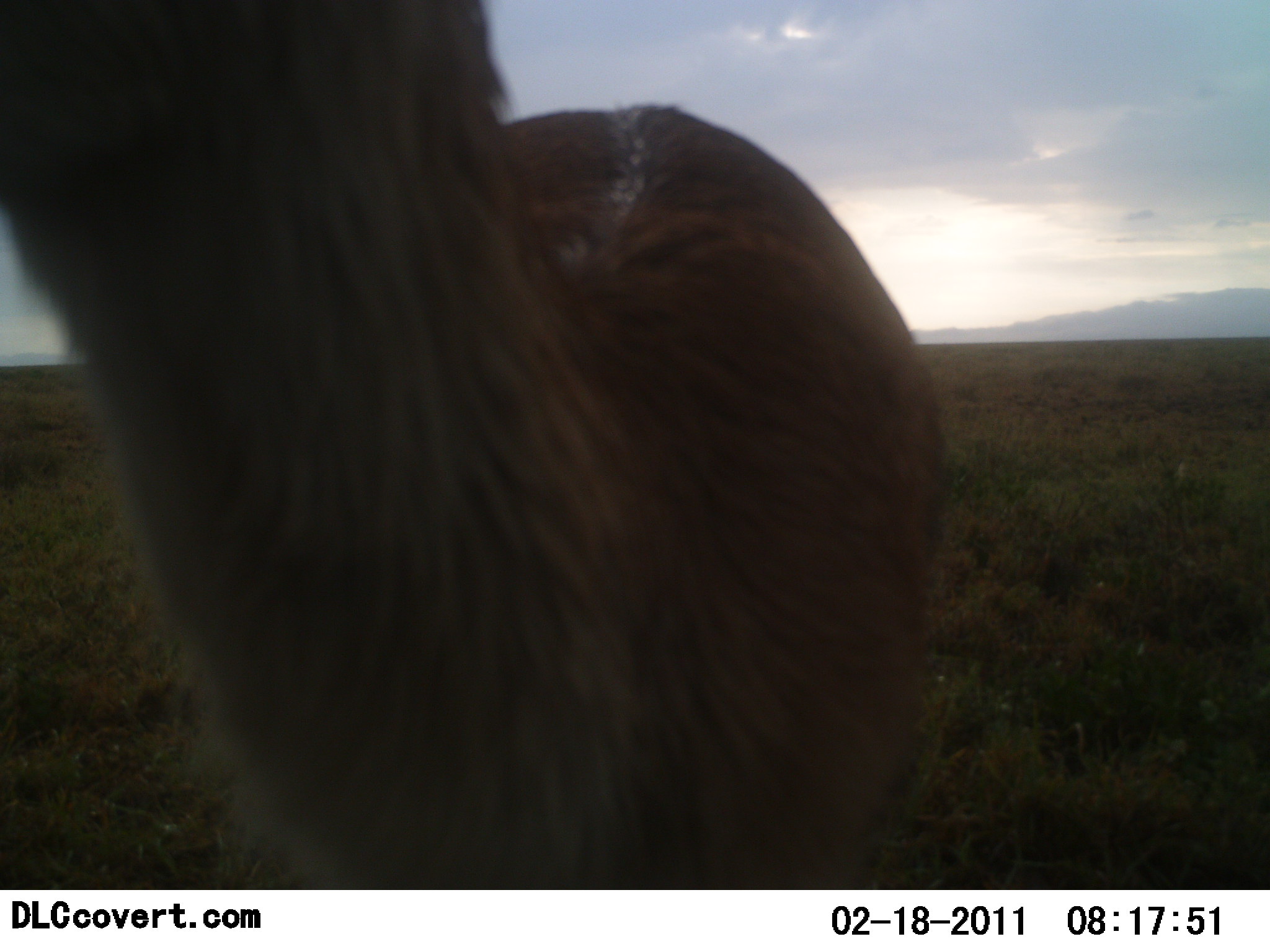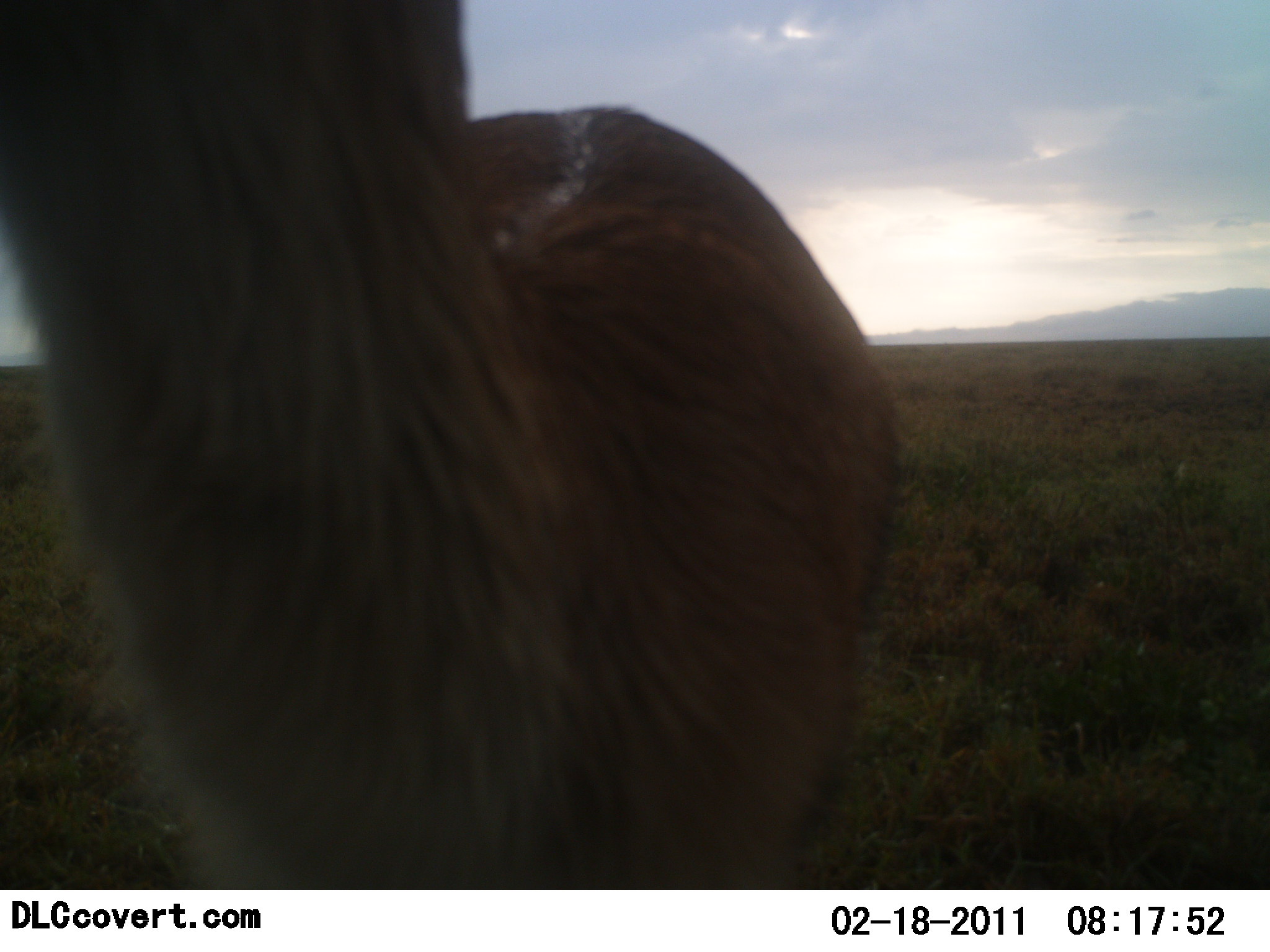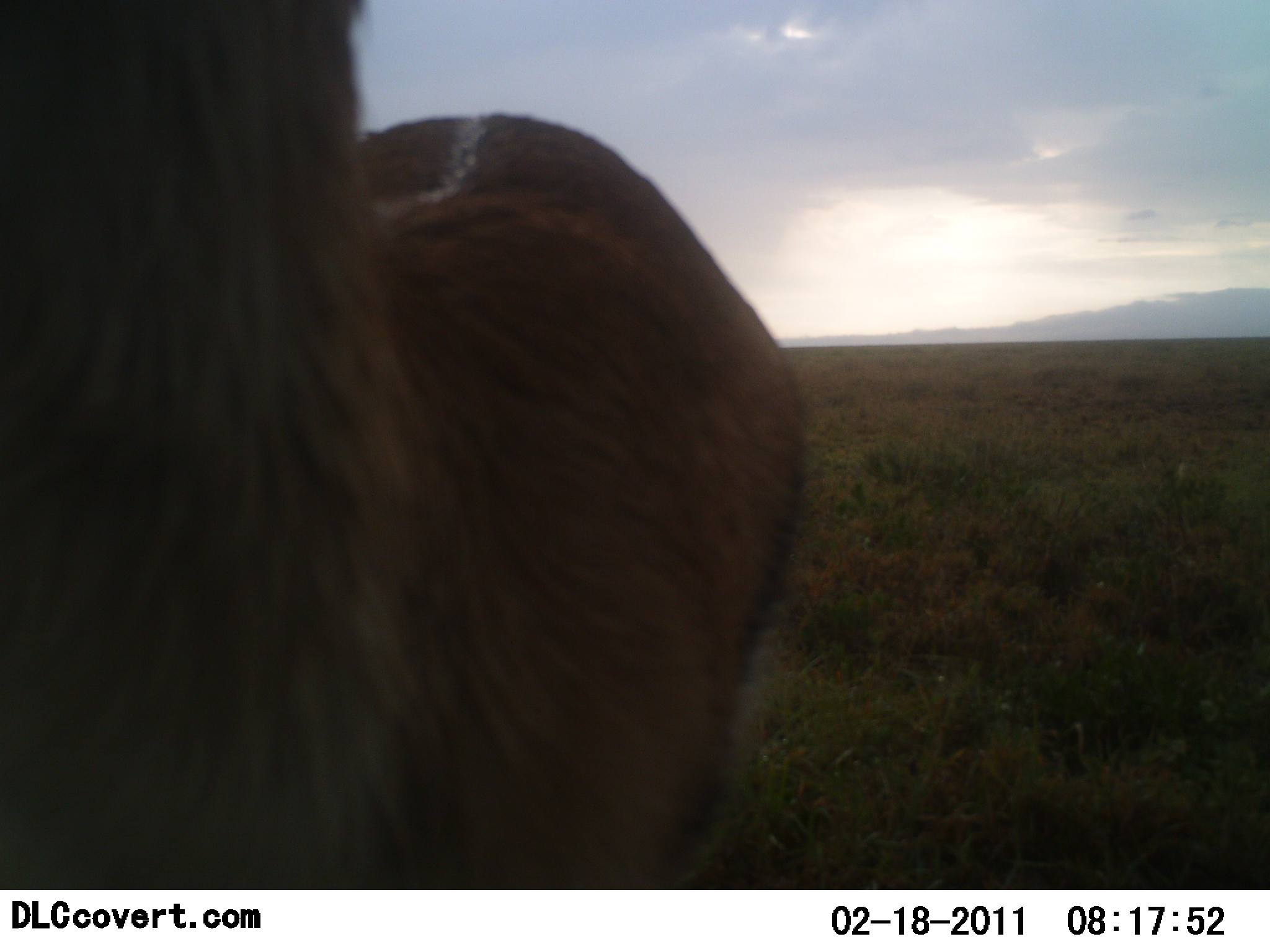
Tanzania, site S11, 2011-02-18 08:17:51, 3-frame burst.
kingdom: Animalia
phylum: Chordata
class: Mammalia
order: Artiodactyla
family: Bovidae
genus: Eudorcas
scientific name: Eudorcas thomsonii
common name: thomson's gazelle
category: gazellethomsons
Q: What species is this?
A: Gazellethomsons (thomson's gazelle) (Eudorcas thomsonii).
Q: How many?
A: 1.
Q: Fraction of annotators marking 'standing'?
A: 100%.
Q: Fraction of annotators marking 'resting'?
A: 0%.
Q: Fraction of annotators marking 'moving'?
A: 0%.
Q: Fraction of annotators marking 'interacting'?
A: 0%.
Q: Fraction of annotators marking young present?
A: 0%.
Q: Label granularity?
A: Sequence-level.